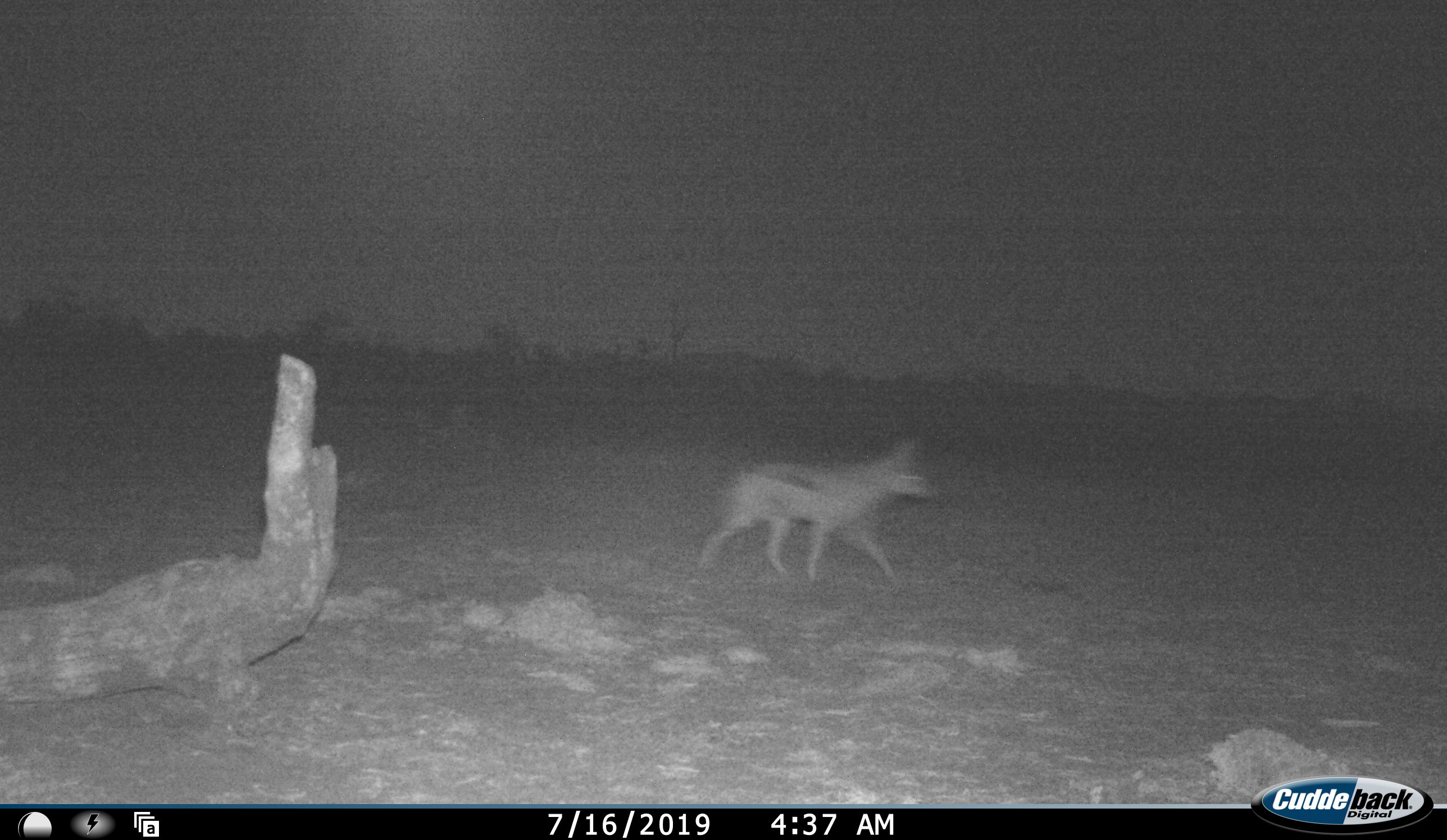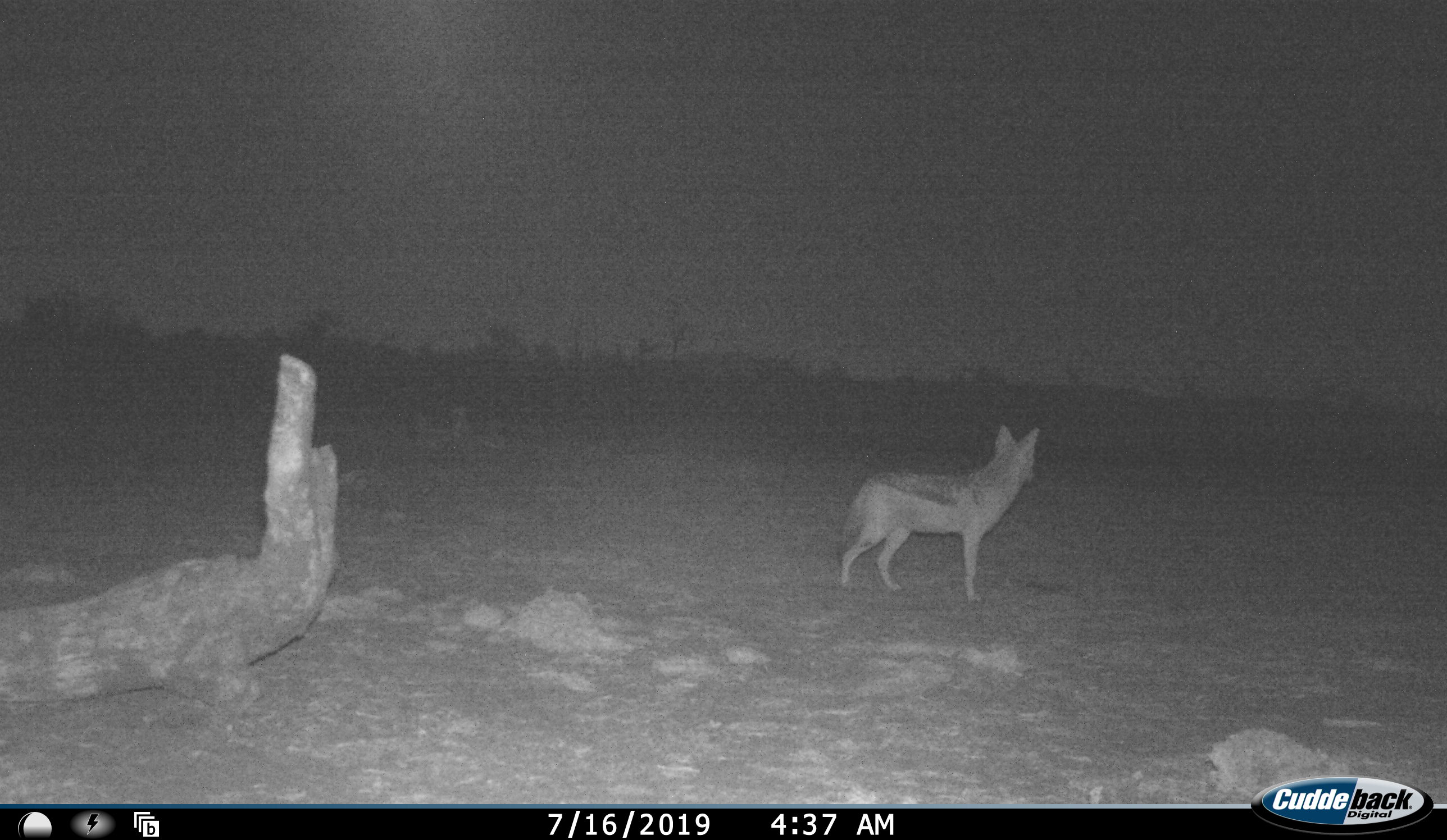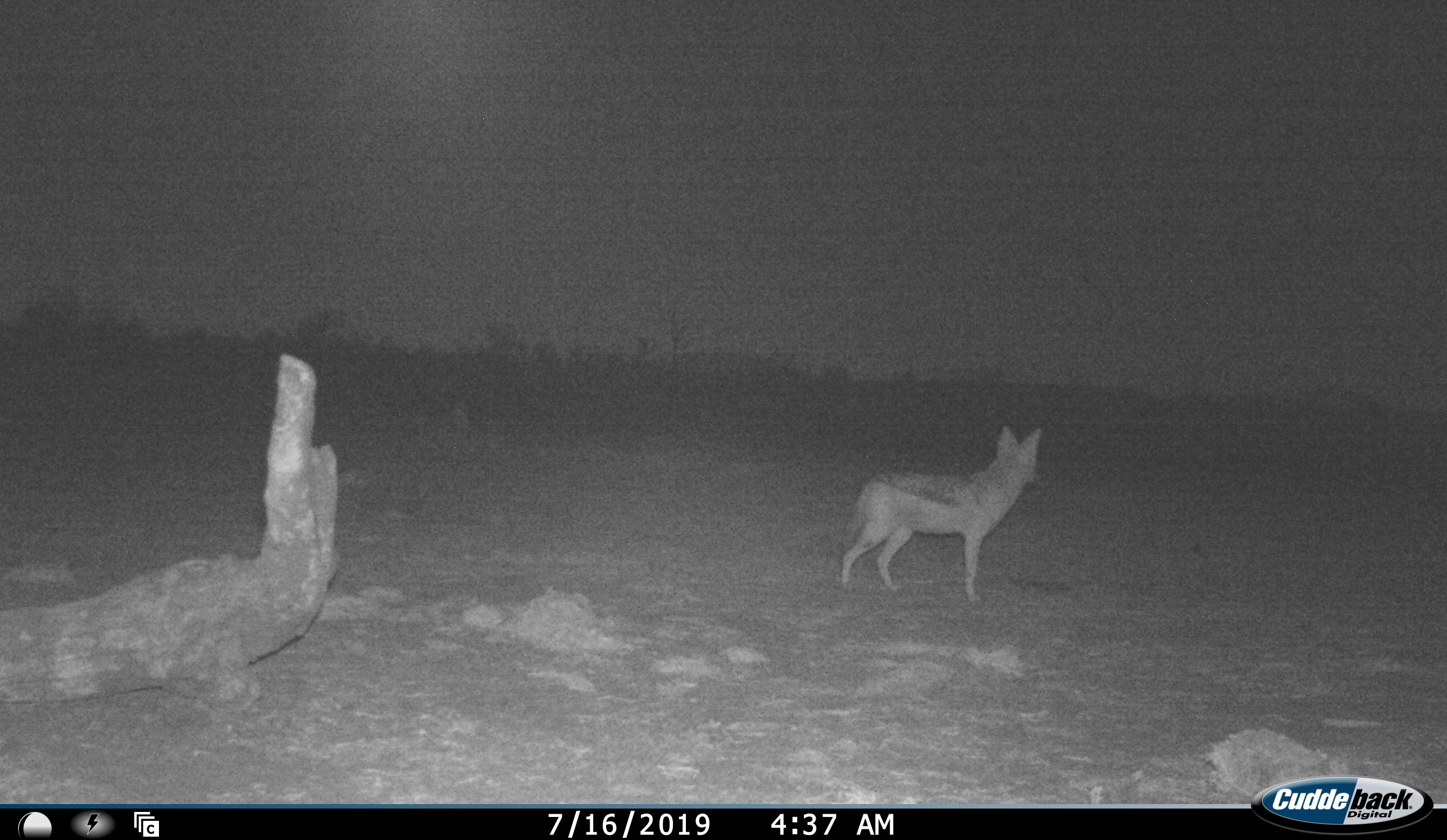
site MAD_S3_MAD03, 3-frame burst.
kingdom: Animalia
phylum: Chordata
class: Mammalia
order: Carnivora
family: Canidae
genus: Lupulella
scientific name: Lupulella mesomelas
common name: black-backed jackal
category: jackalblackbacked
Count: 1.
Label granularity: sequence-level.